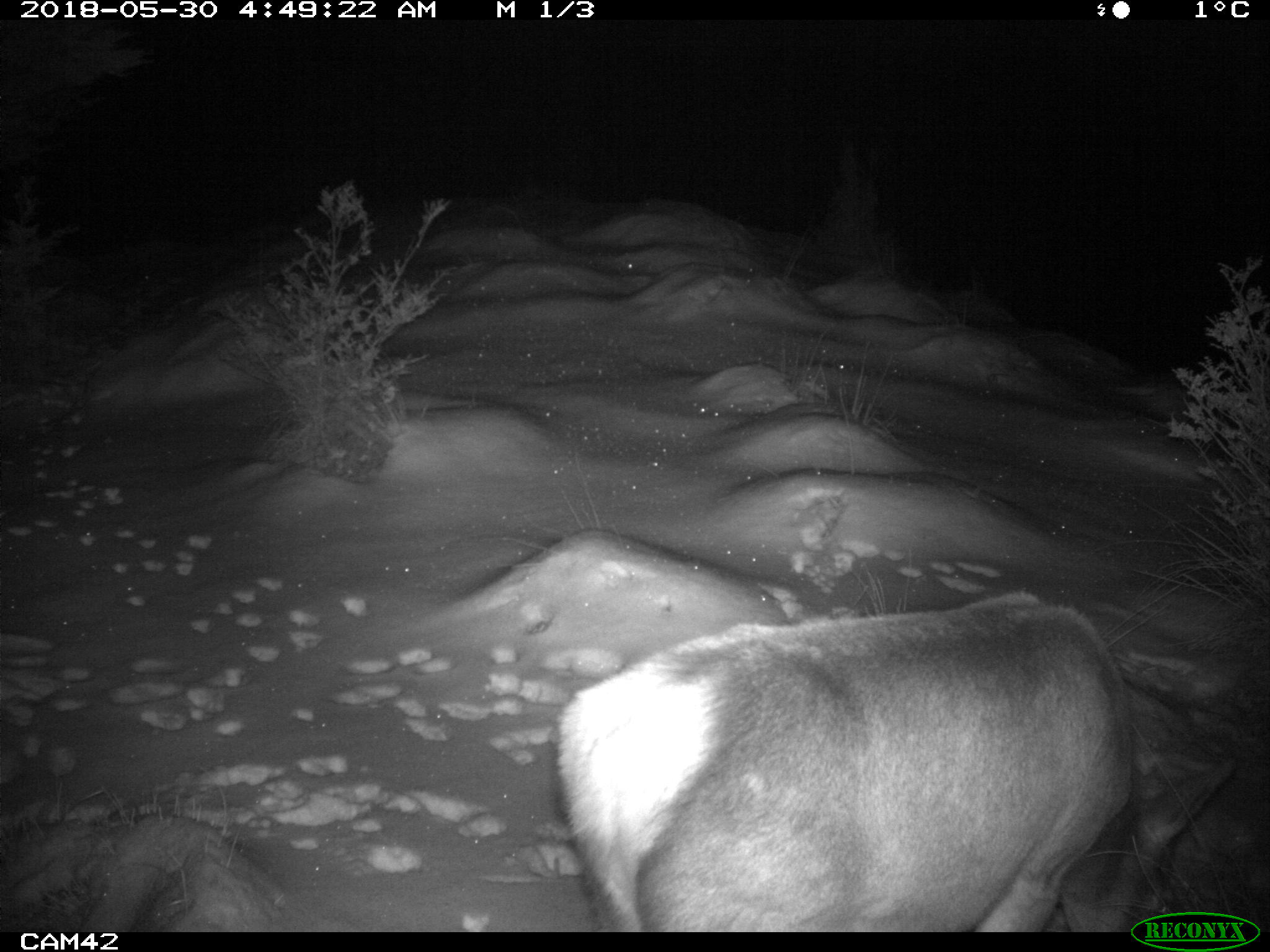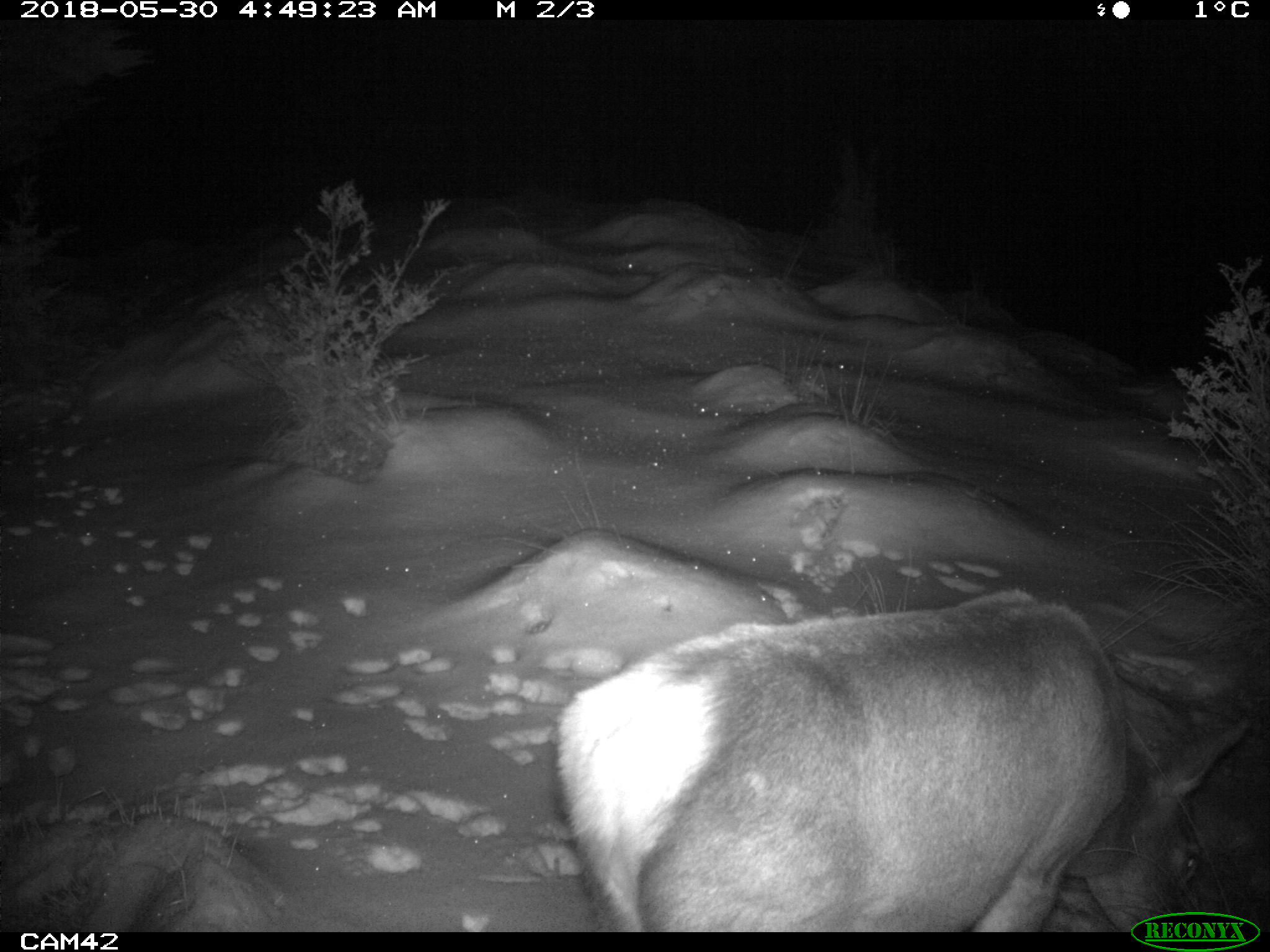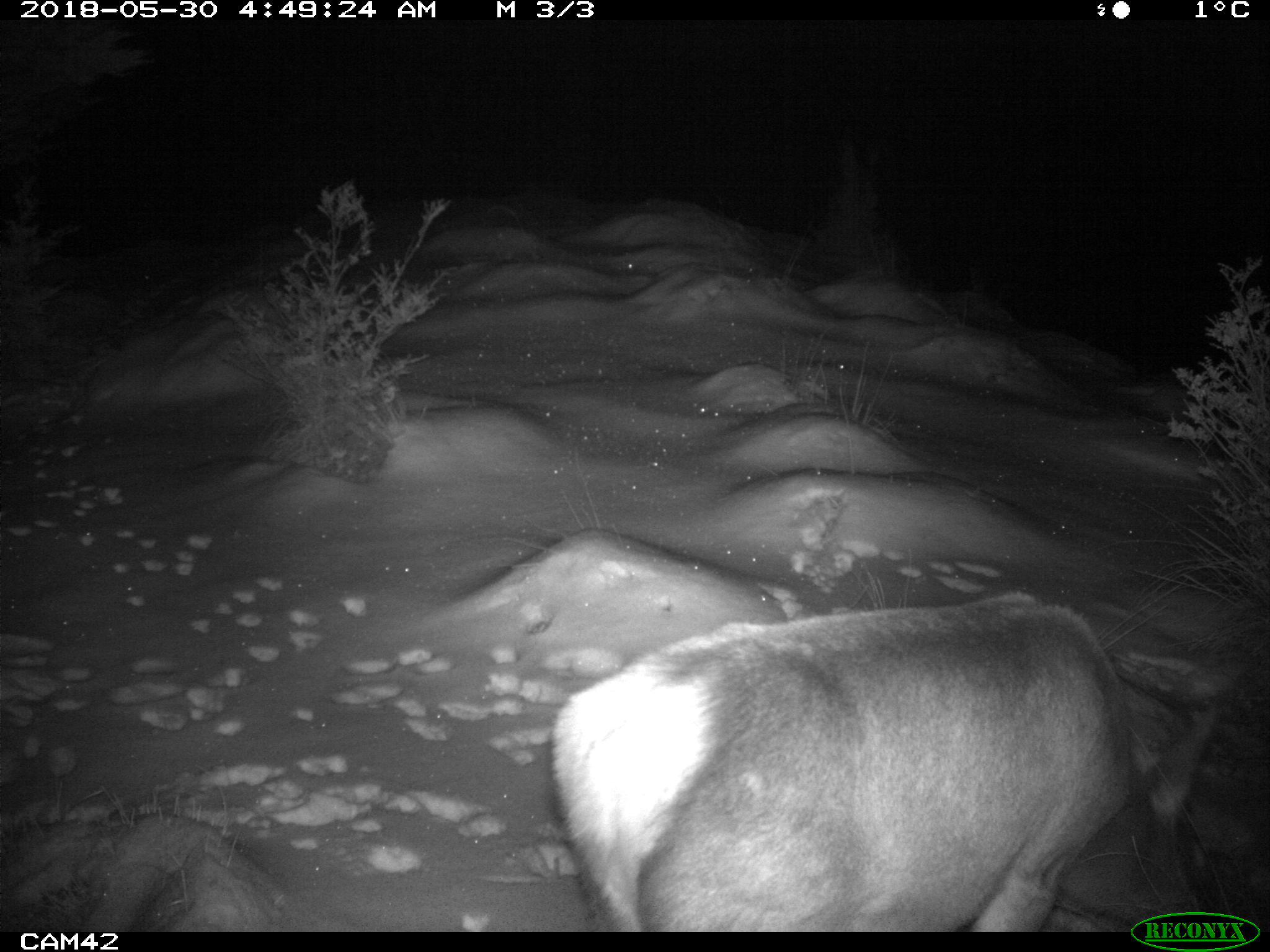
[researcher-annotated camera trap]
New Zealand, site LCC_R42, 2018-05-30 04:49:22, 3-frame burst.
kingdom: Animalia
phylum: Chordata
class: Mammalia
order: Artiodactyla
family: Cervidae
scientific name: Cervidae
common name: deer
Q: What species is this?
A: Deer (Cervidae).